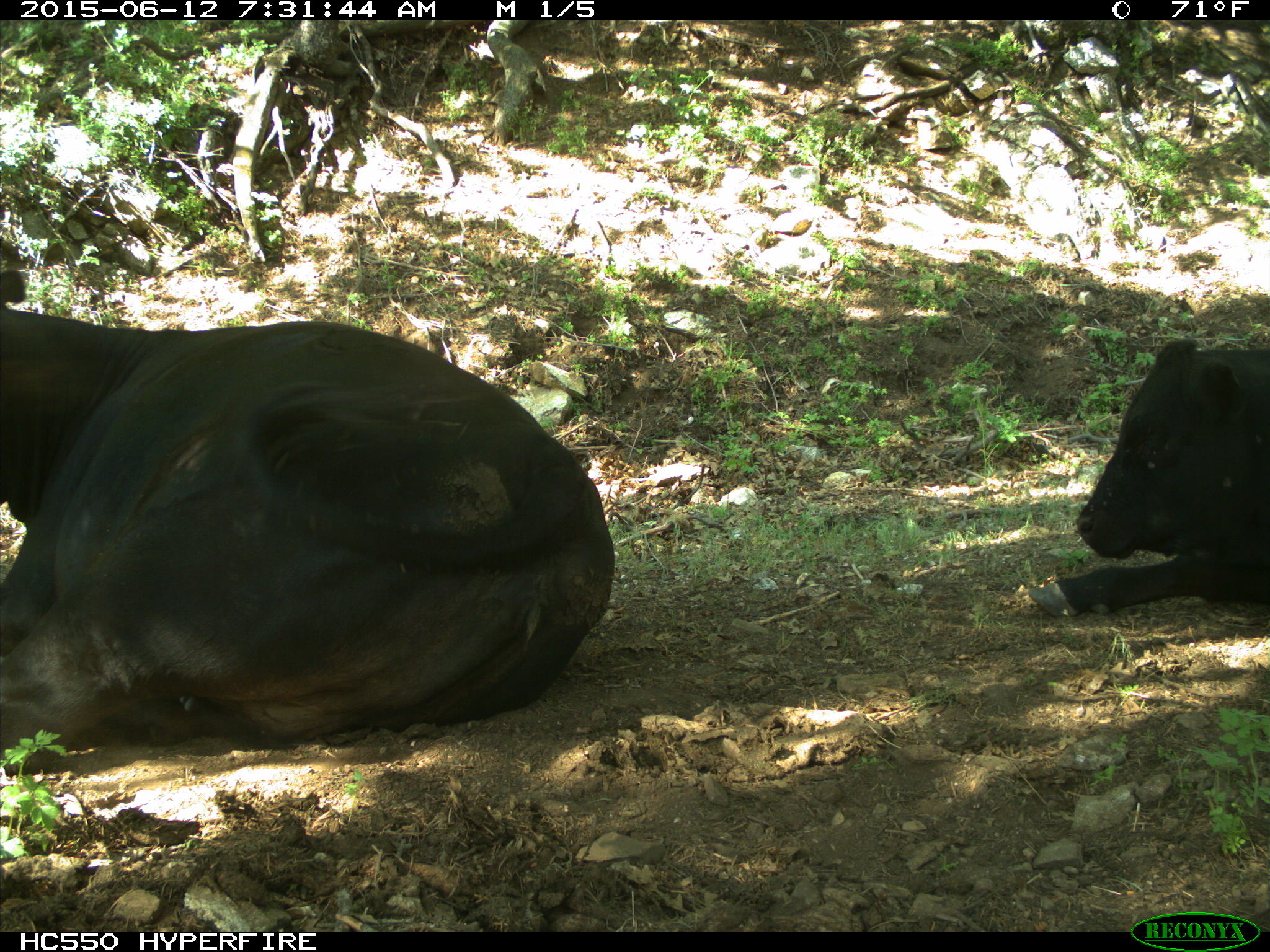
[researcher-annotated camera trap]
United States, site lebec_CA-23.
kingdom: Animalia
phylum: Chordata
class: Mammalia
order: Artiodactyla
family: Bovidae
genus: Bos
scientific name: Bos taurus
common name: domestic cow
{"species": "Bos taurus (domestic cow)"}